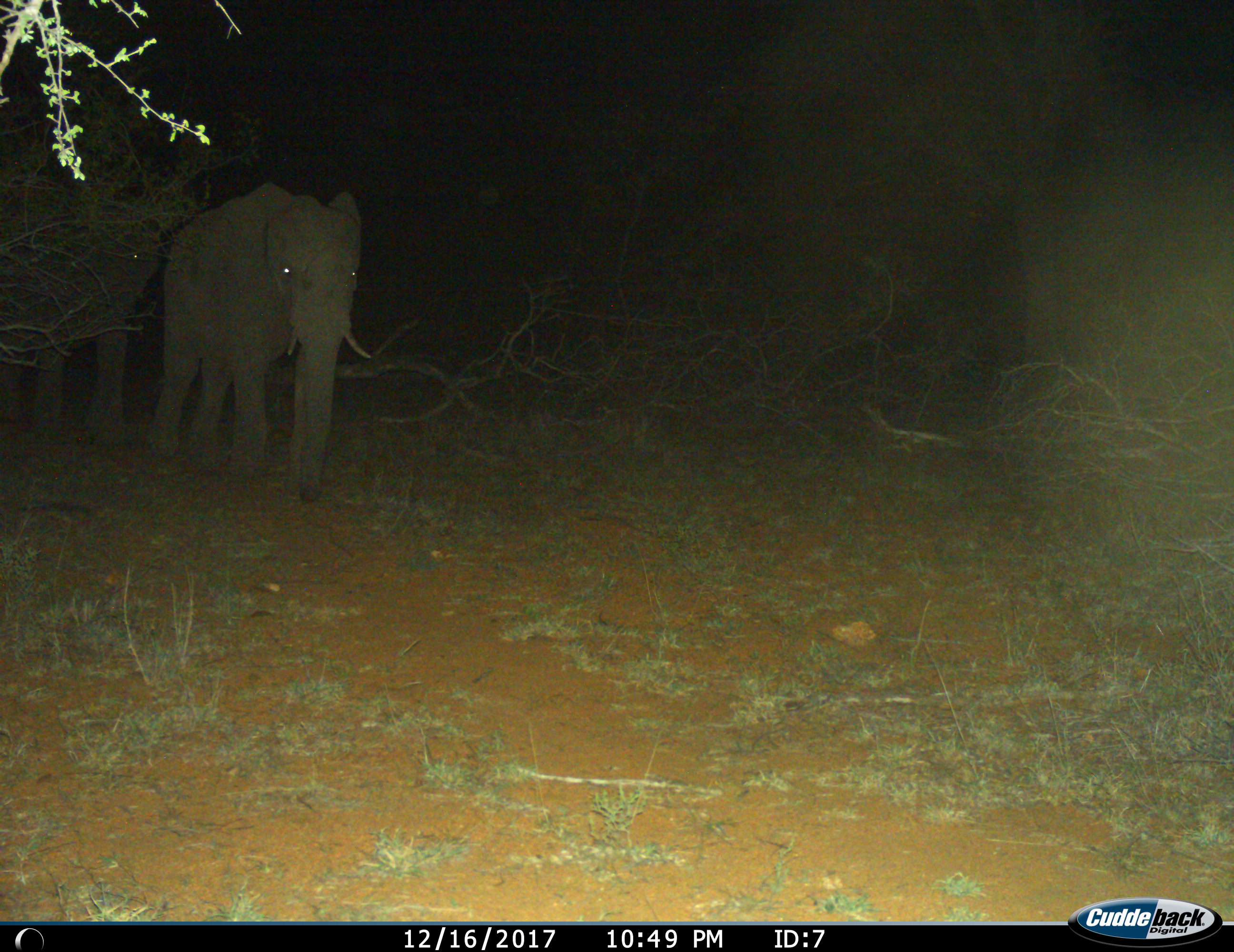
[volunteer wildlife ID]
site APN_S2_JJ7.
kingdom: Animalia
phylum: Chordata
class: Mammalia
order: Proboscidea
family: Elephantidae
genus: Loxodonta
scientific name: Loxodonta africana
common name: african bush elephant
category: elephant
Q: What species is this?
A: Elephant (african bush elephant) (Loxodonta africana).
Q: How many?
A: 2.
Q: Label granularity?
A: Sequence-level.